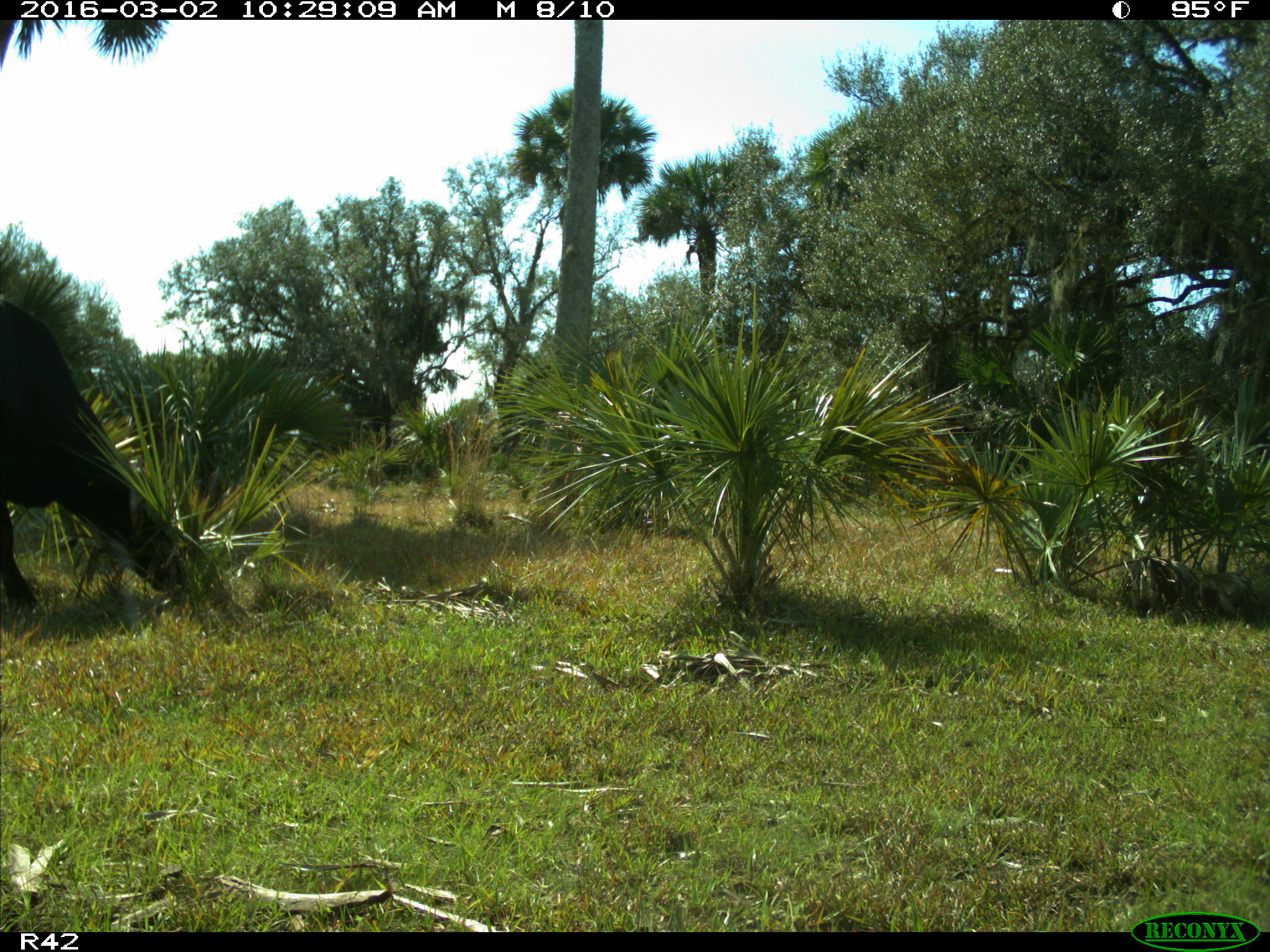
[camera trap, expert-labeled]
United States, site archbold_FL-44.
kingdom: Animalia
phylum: Chordata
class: Mammalia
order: Artiodactyla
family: Bovidae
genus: Bos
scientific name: Bos taurus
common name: domestic cow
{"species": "Bos taurus (domestic cow)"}